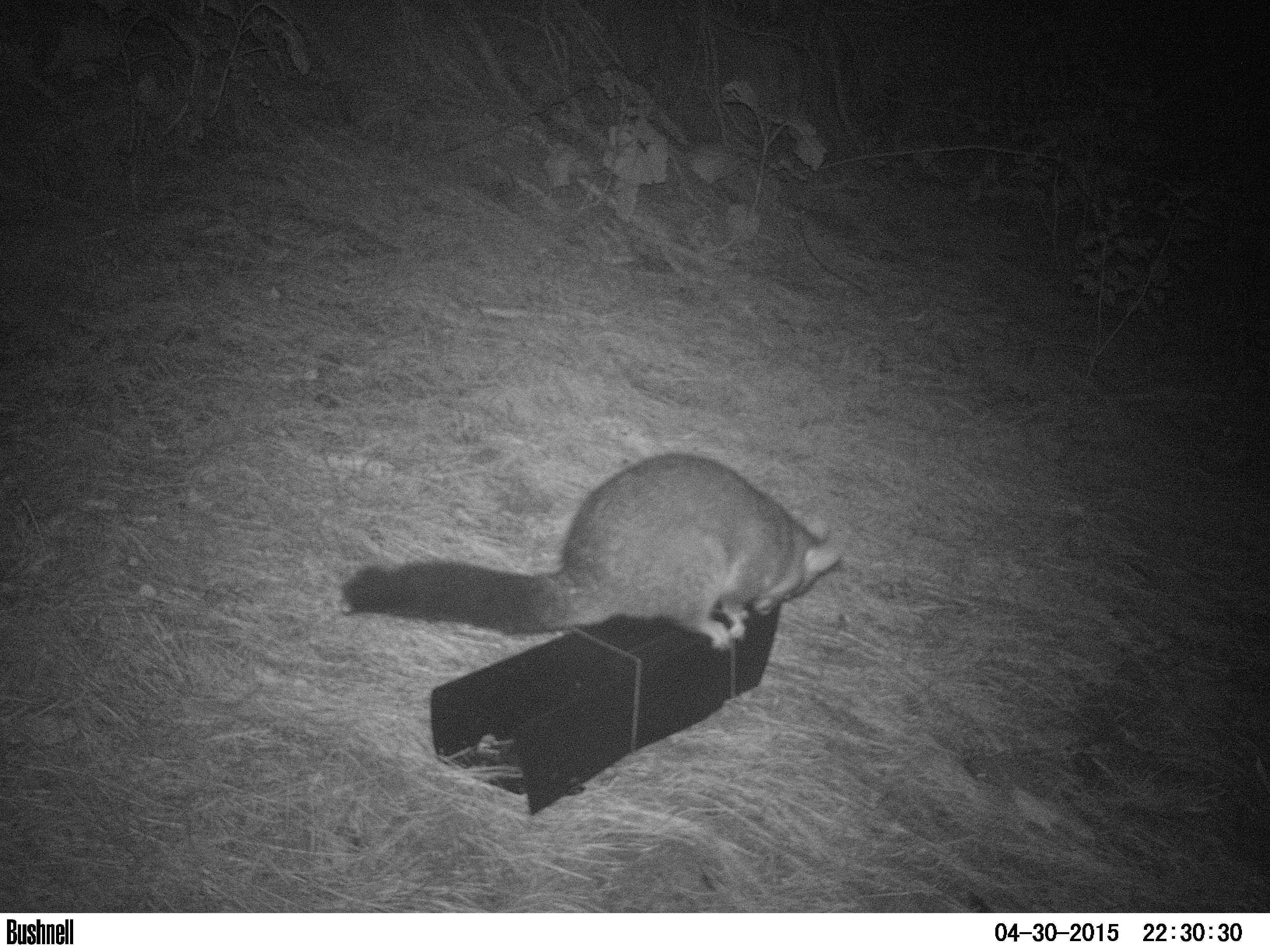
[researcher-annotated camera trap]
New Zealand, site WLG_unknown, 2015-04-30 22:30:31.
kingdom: Animalia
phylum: Chordata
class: Mammalia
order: Diprotodontia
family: Phalangeridae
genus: Trichosurus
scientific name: Trichosurus vulpecula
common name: common brushtail possum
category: possum